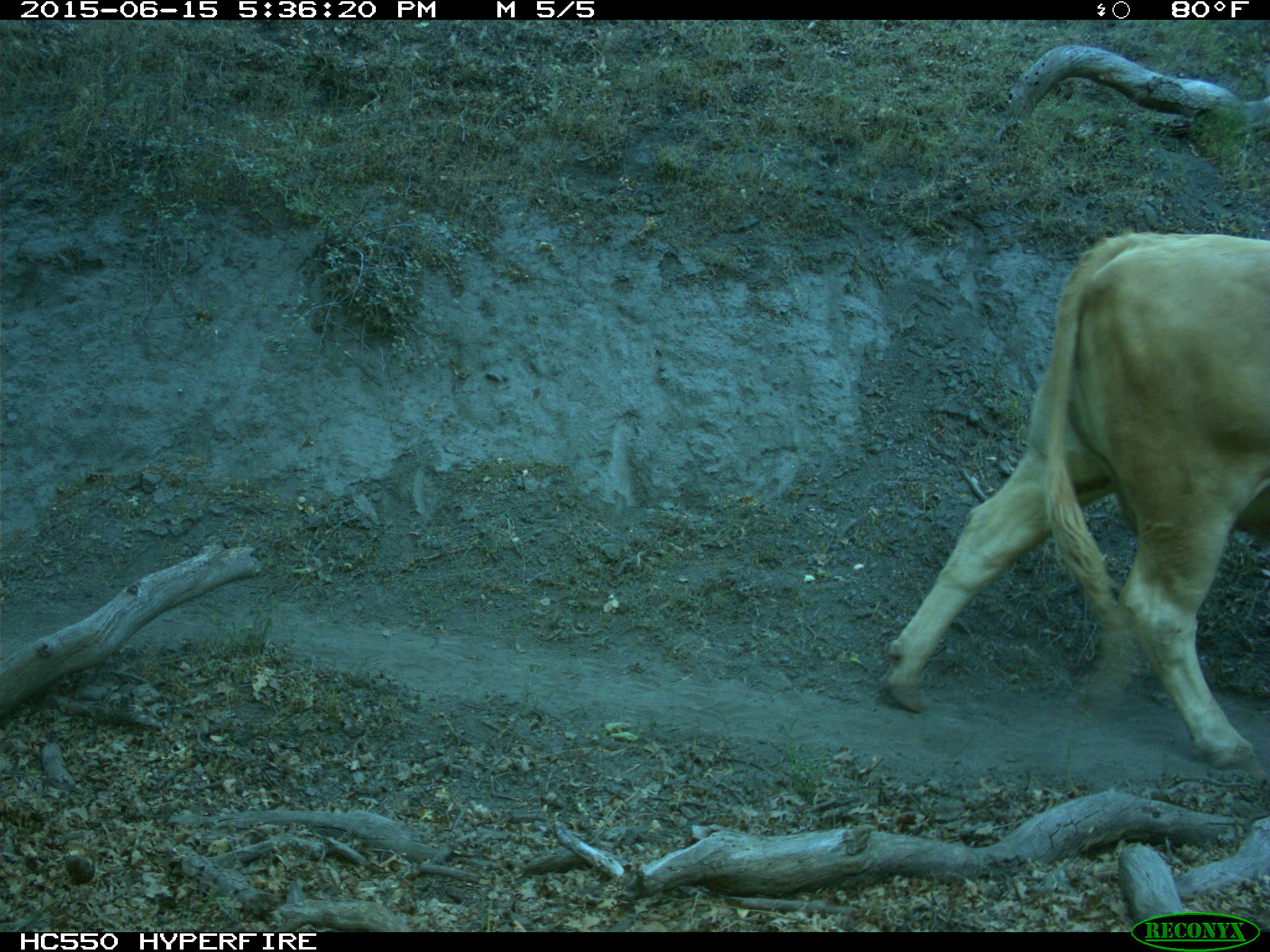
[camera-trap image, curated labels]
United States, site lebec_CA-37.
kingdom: Animalia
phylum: Chordata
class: Mammalia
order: Artiodactyla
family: Bovidae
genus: Bos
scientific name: Bos taurus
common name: domestic cow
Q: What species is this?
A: Bos taurus (domestic cow).